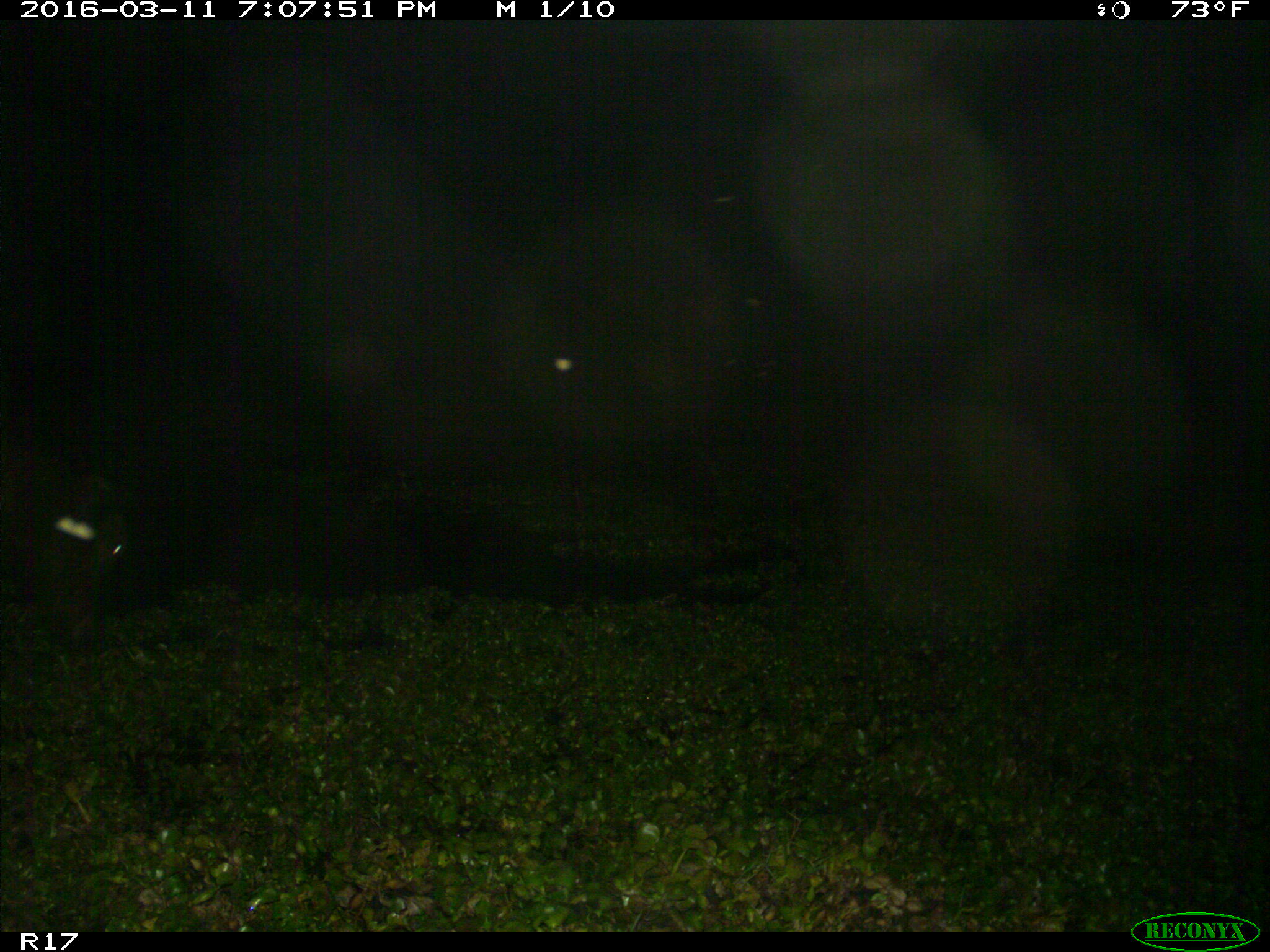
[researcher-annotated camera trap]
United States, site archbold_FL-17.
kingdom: Animalia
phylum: Chordata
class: Mammalia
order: Artiodactyla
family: Bovidae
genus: Bos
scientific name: Bos taurus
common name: domestic cow